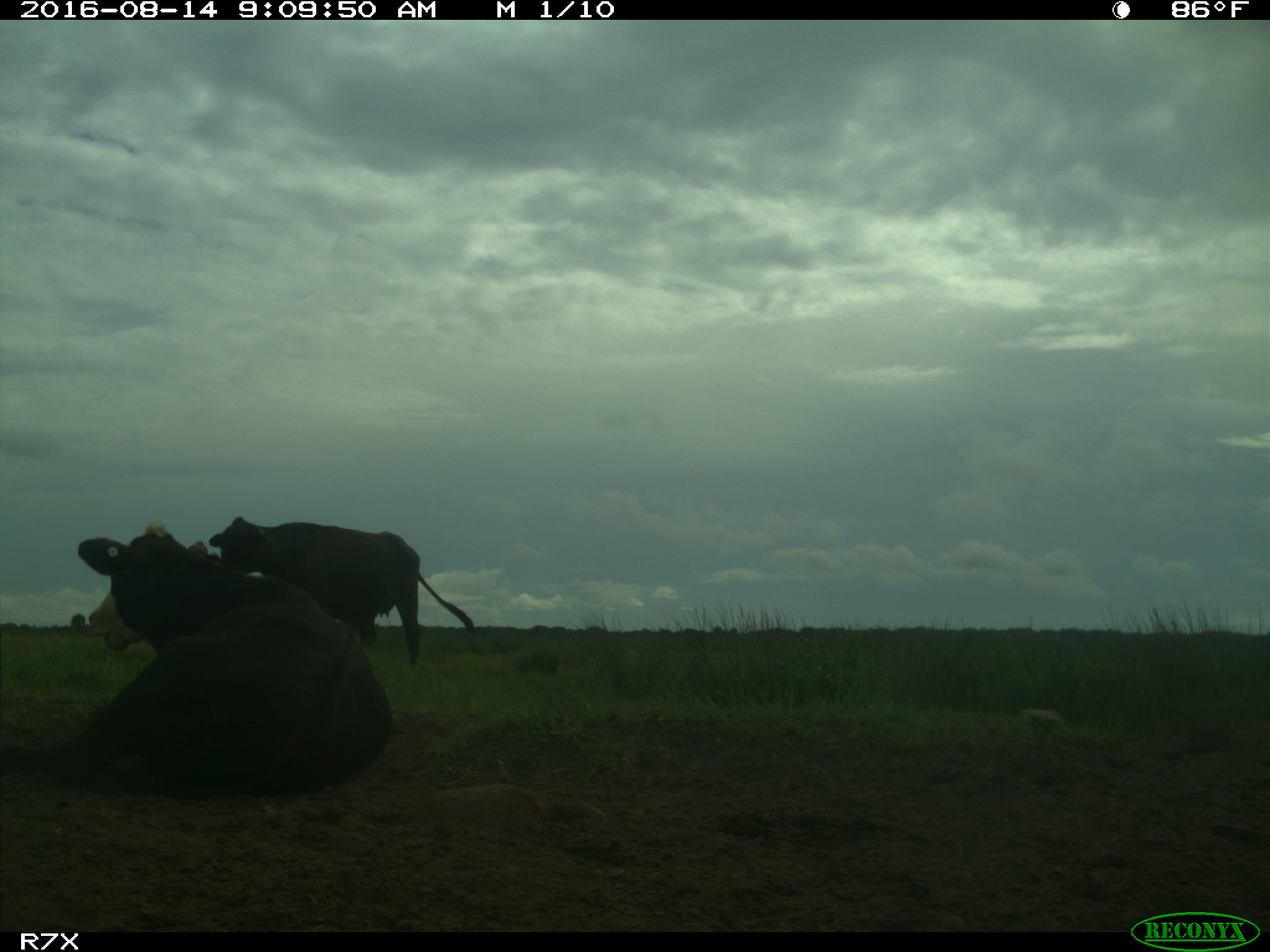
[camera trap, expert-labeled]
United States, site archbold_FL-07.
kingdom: Animalia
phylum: Chordata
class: Mammalia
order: Artiodactyla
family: Bovidae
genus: Bos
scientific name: Bos taurus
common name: domestic cow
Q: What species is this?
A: Bos taurus (domestic cow).